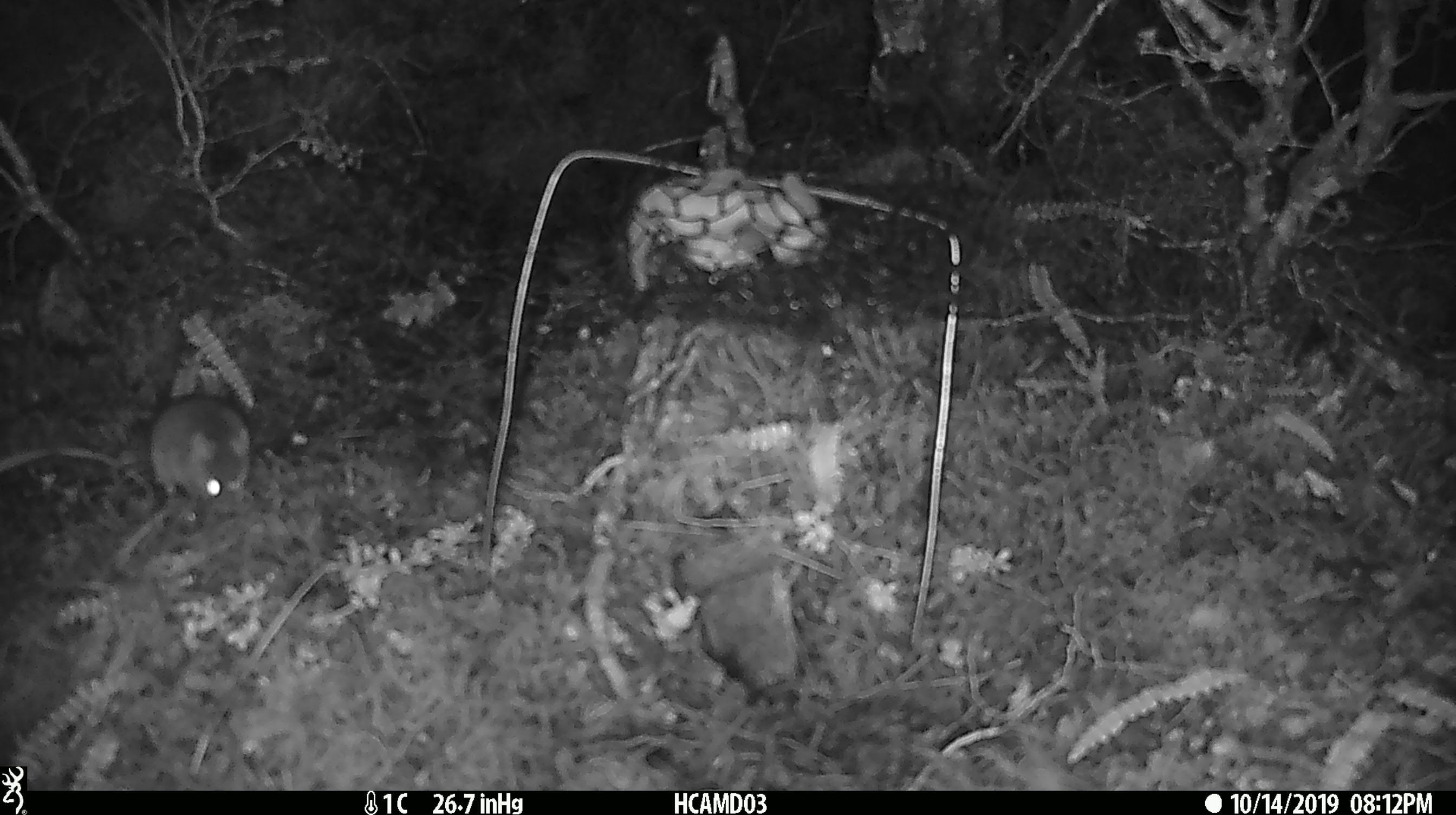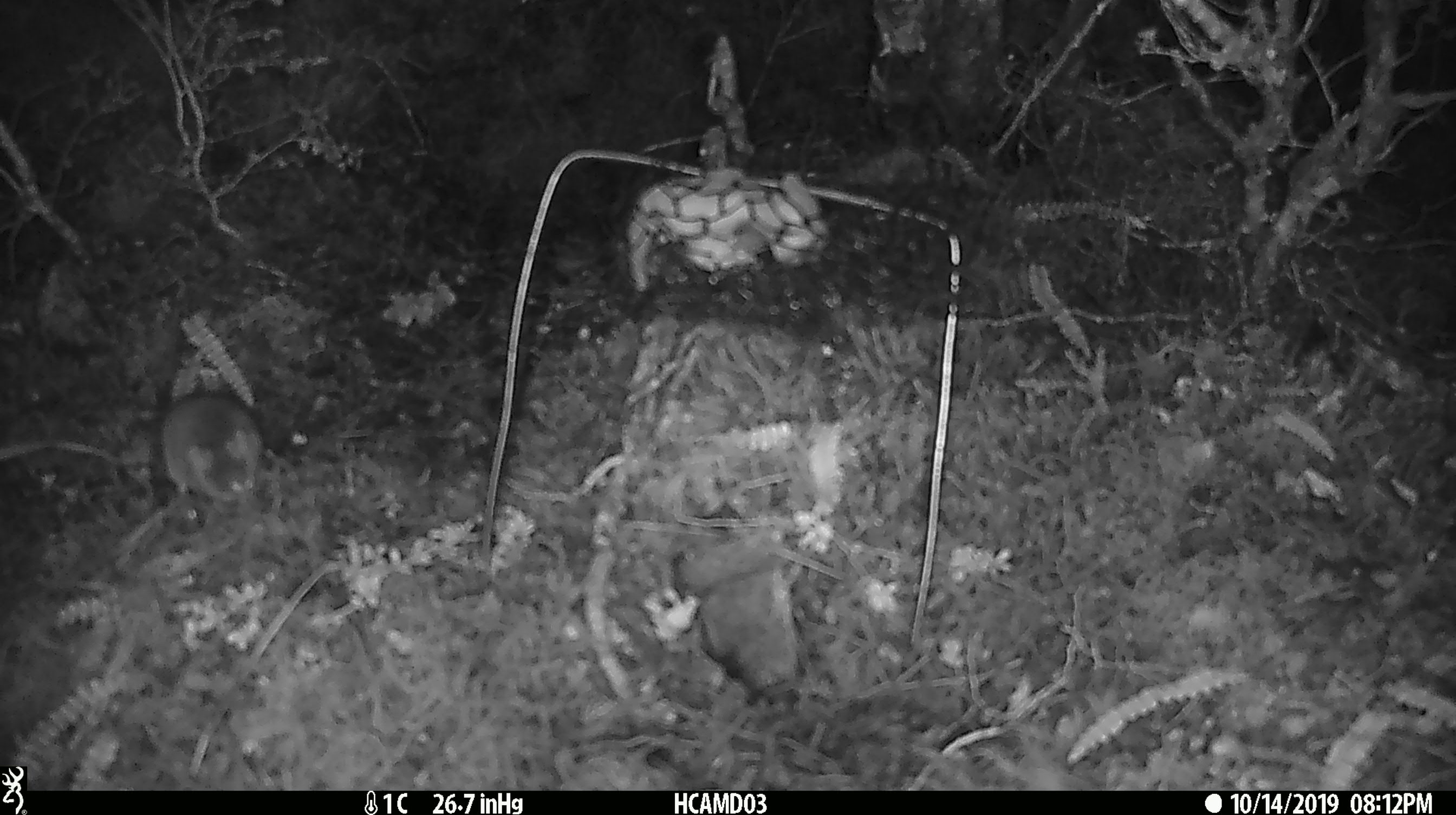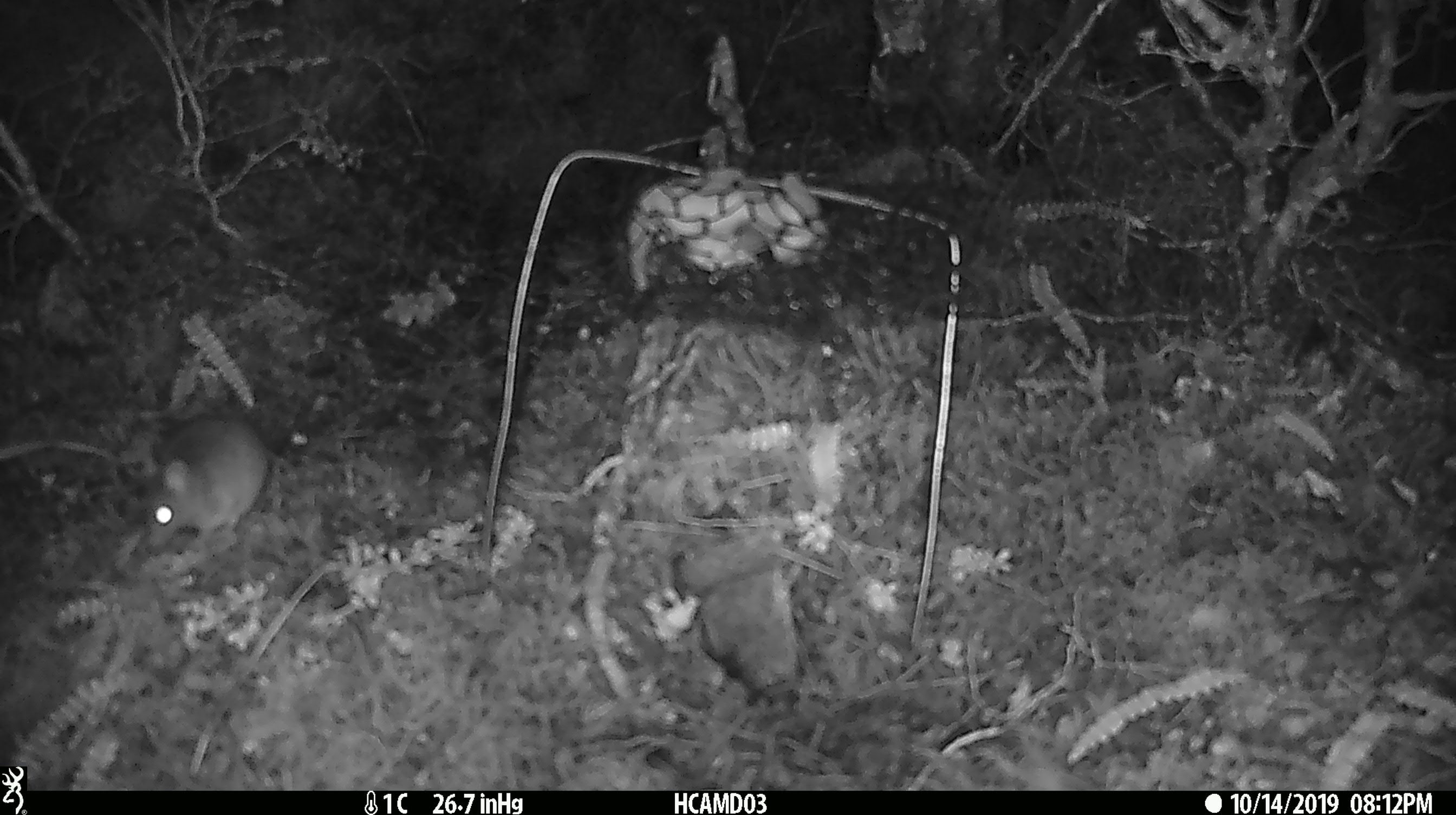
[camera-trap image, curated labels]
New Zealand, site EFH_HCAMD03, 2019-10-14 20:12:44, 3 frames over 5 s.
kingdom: Animalia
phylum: Chordata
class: Mammalia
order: Rodentia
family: Muridae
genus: Mus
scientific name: Mus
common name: mouse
Mouse (Mus).